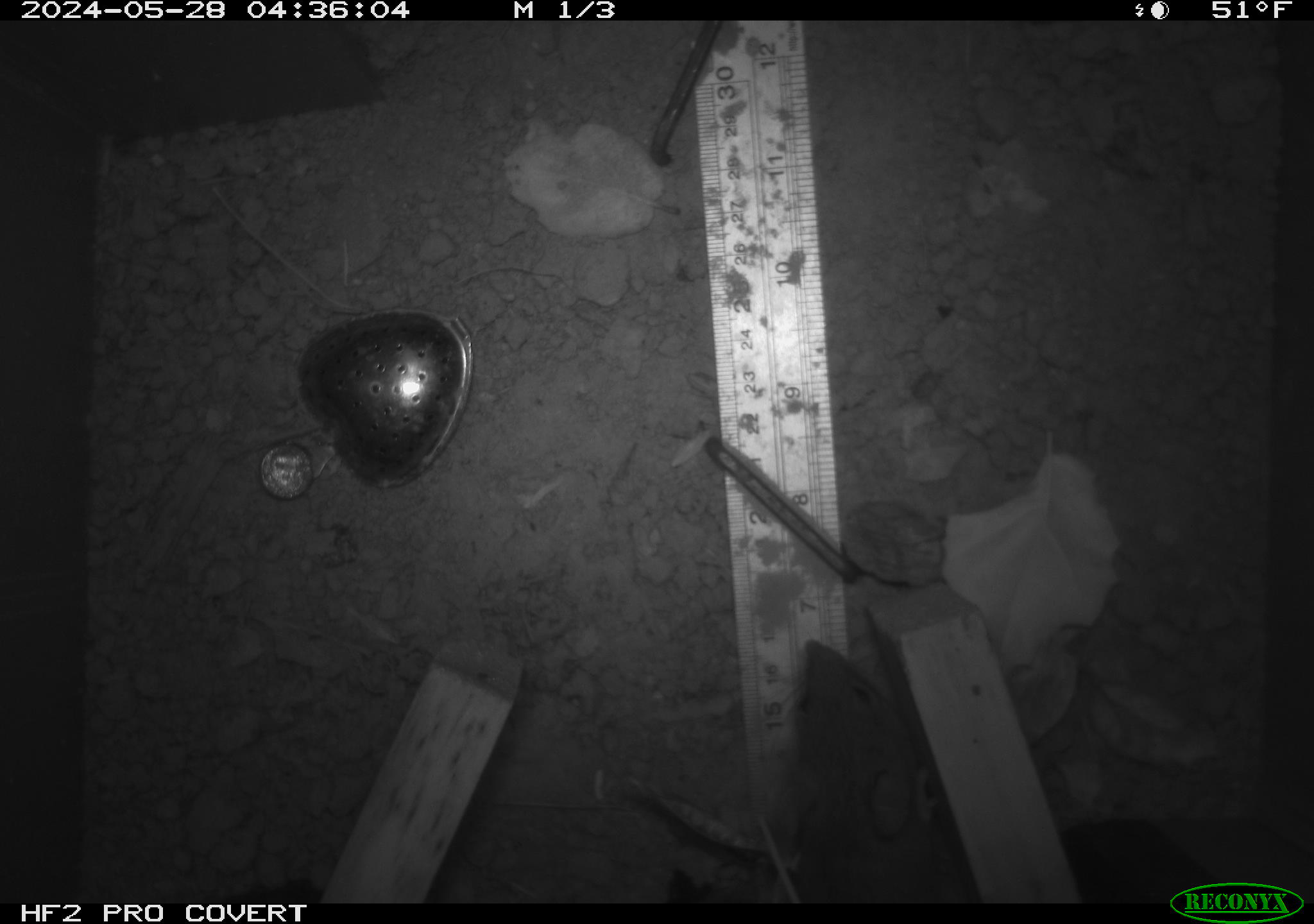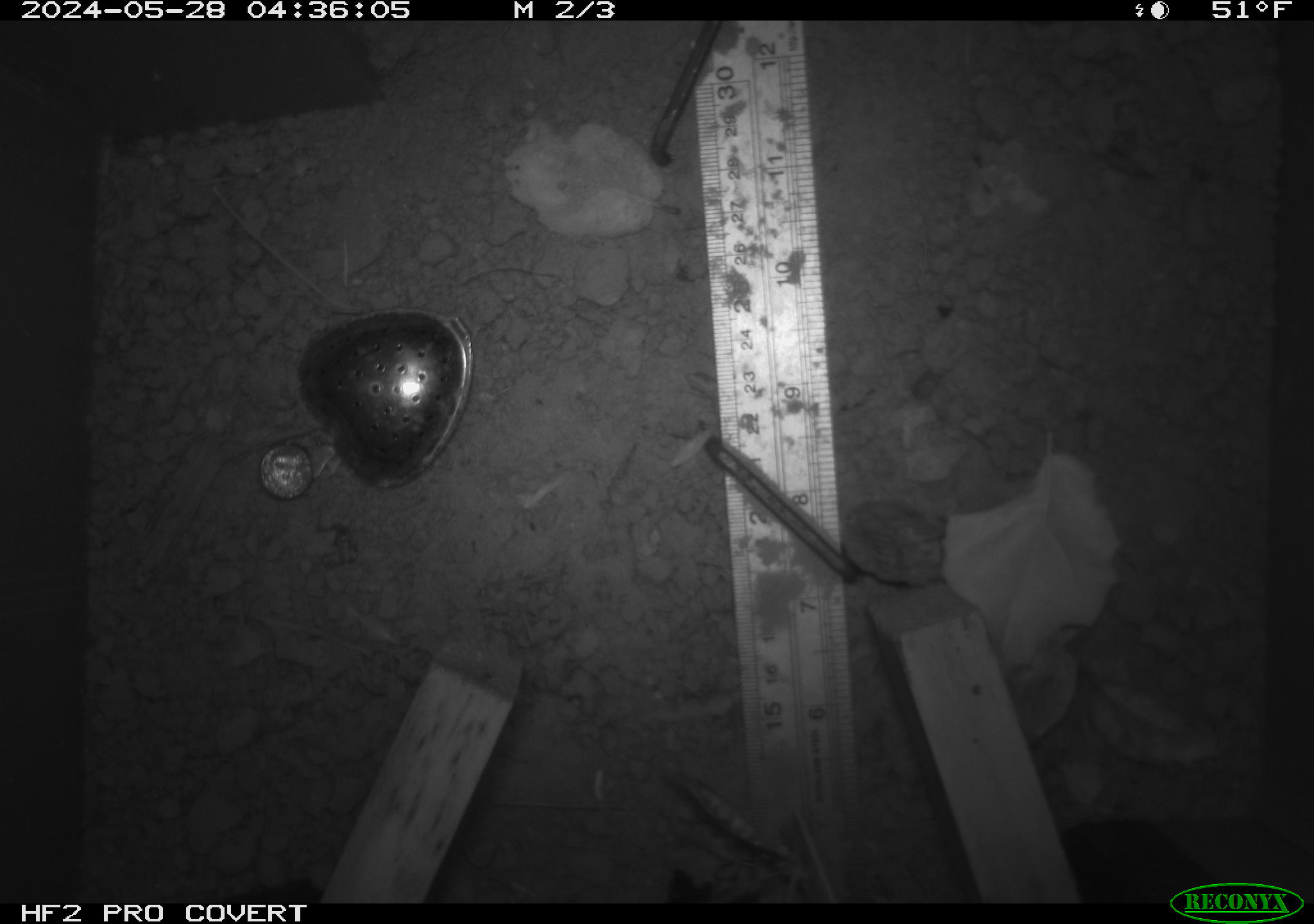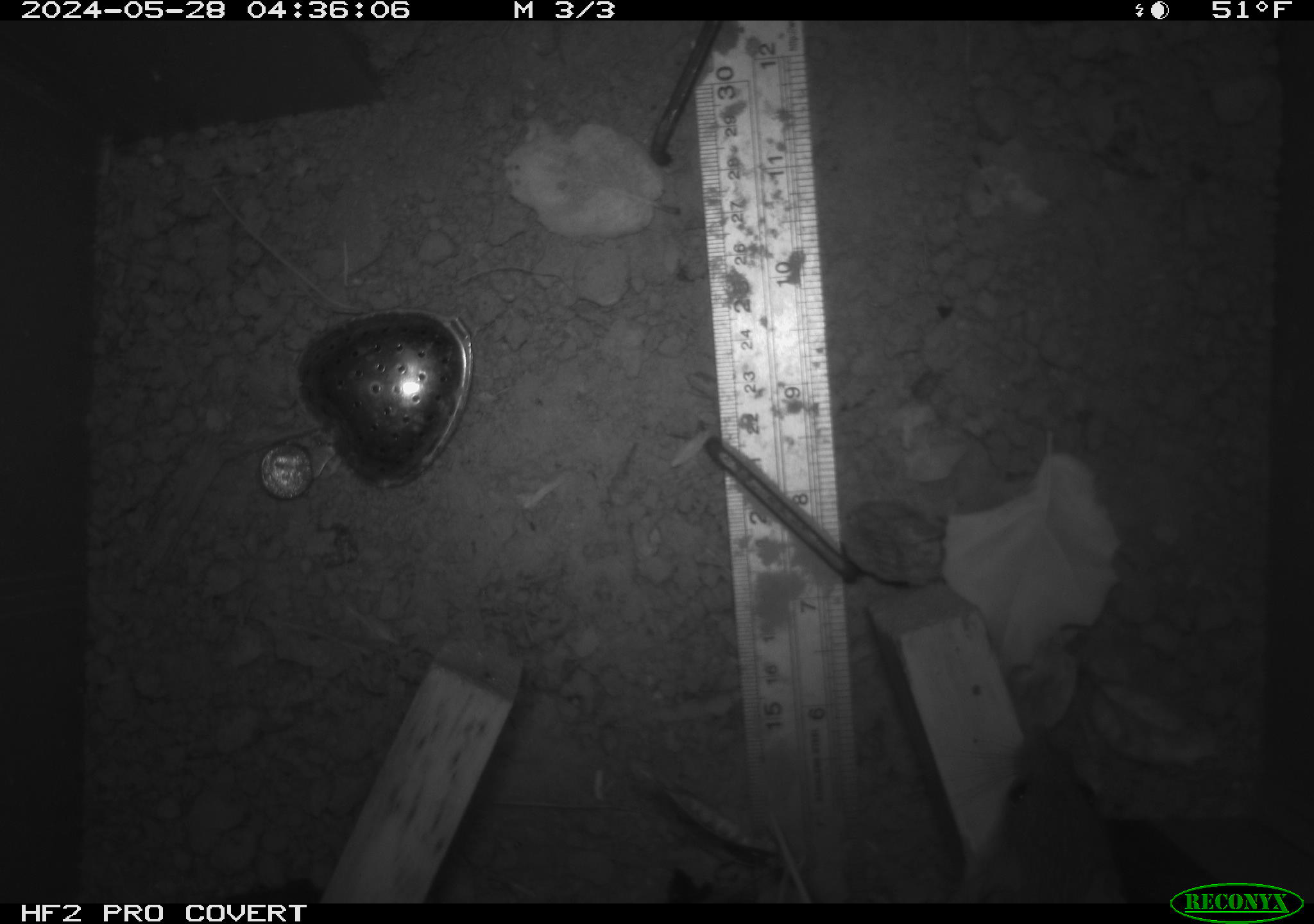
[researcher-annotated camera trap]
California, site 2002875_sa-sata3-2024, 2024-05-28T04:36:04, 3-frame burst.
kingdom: Animalia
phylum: Chordata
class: Mammalia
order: Rodentia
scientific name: Rodentia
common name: rodent